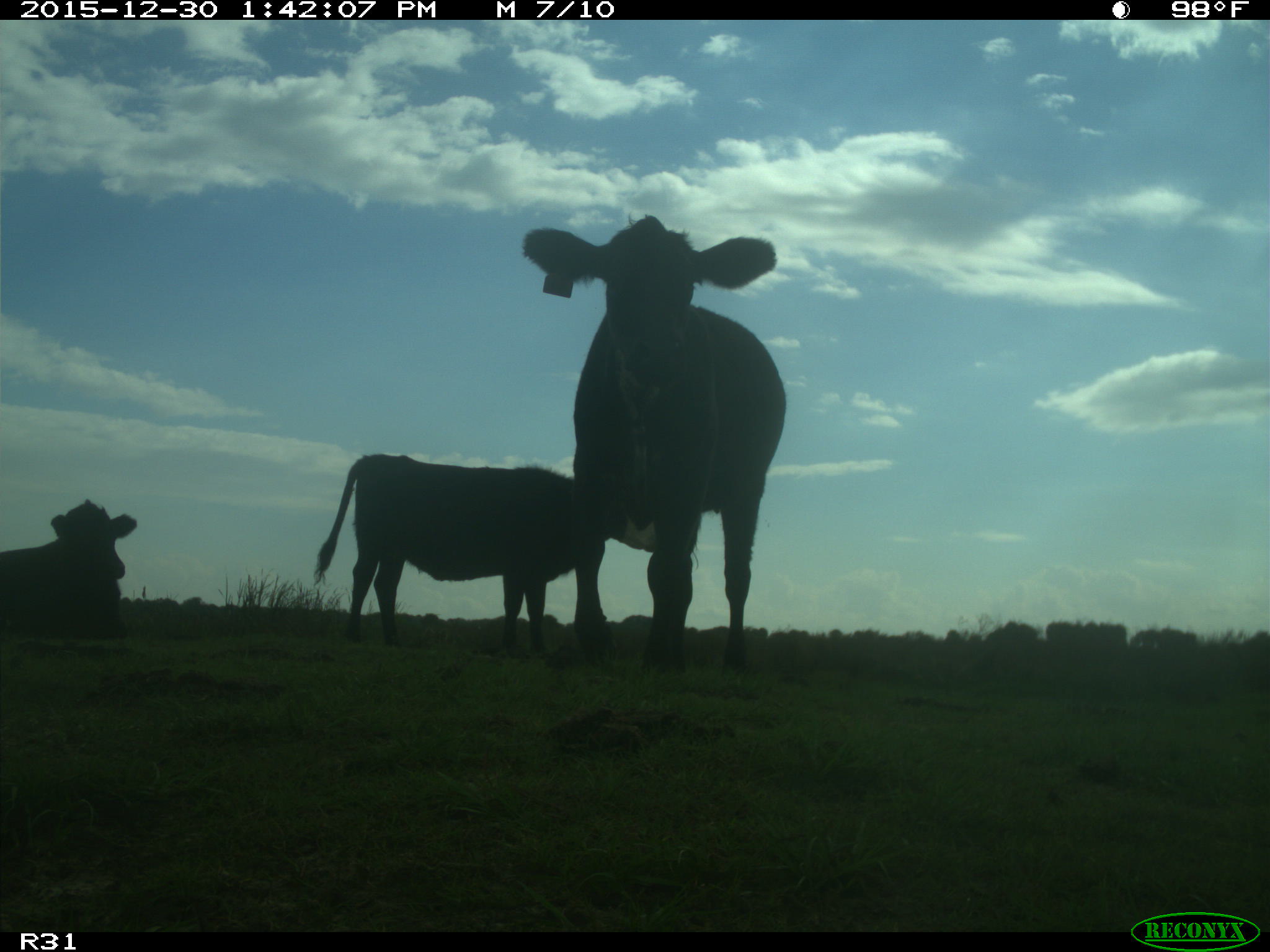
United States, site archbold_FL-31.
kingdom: Animalia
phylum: Chordata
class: Mammalia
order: Artiodactyla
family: Bovidae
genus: Bos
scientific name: Bos taurus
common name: domestic cow